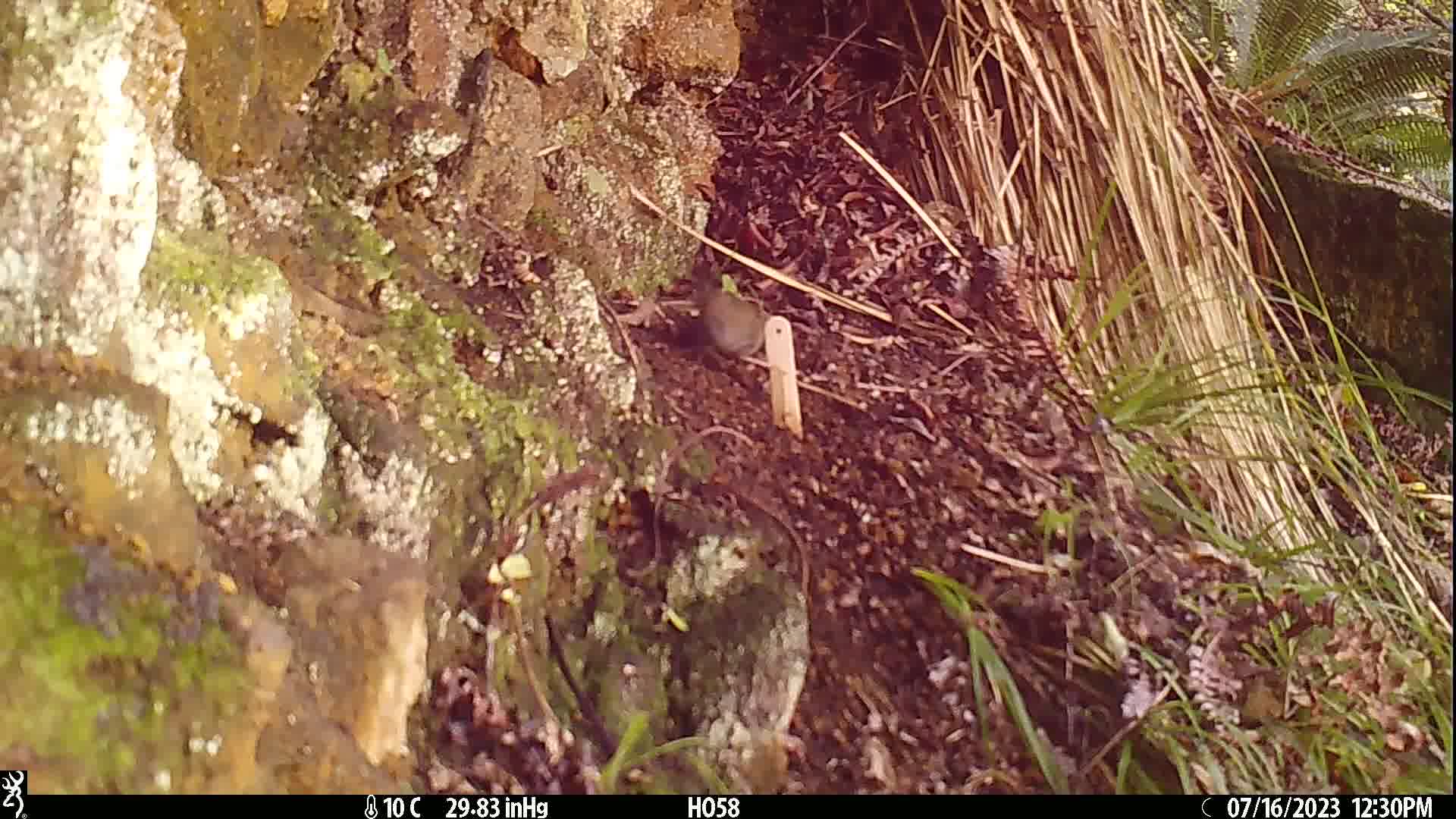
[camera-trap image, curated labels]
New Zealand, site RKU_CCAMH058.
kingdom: Animalia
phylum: Chordata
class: Aves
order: Passeriformes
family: Prunellidae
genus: Prunella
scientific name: Prunella modularis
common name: dunnock